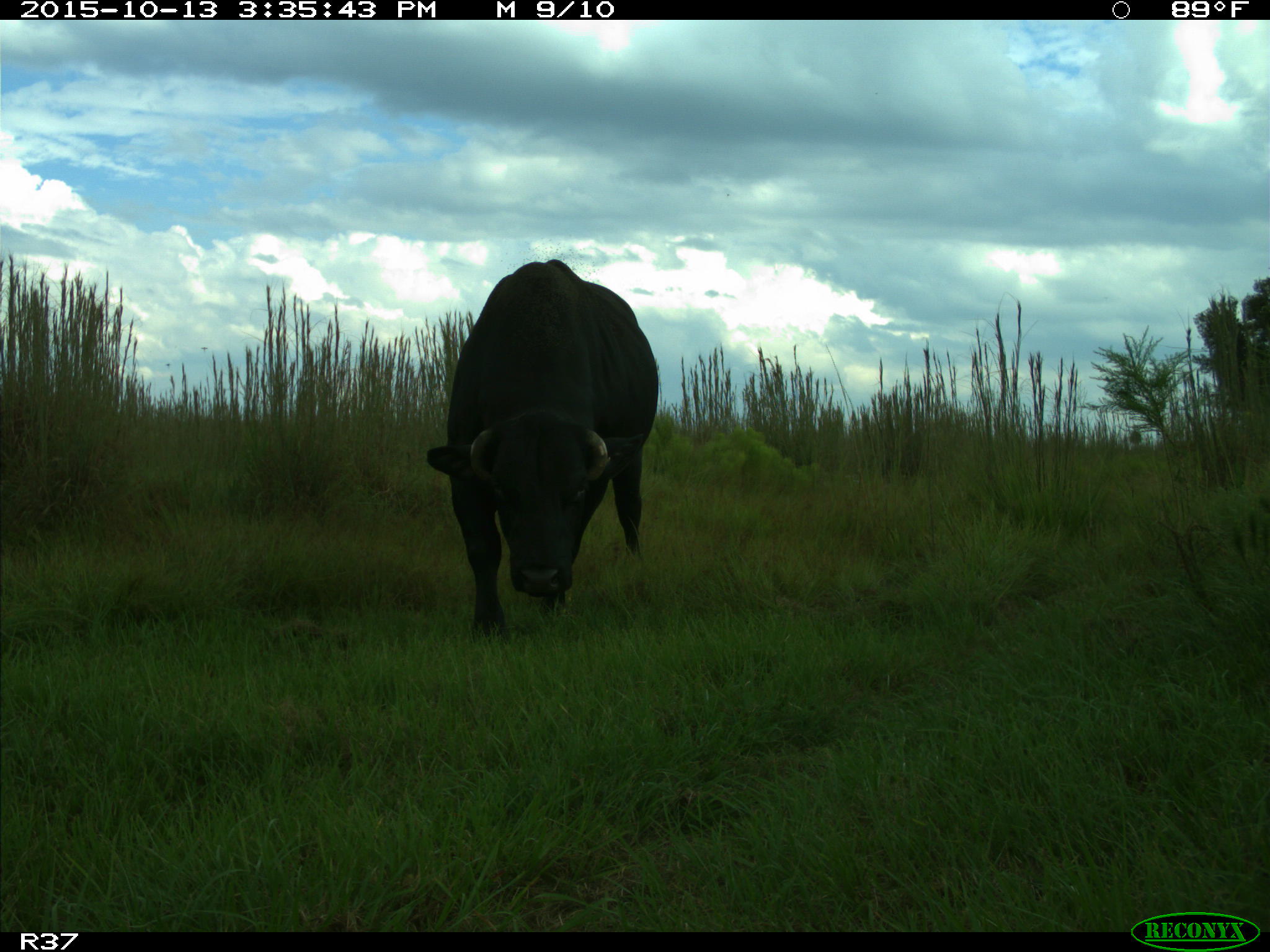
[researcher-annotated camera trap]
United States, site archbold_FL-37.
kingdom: Animalia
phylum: Chordata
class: Mammalia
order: Artiodactyla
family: Bovidae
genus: Bos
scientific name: Bos taurus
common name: domestic cow